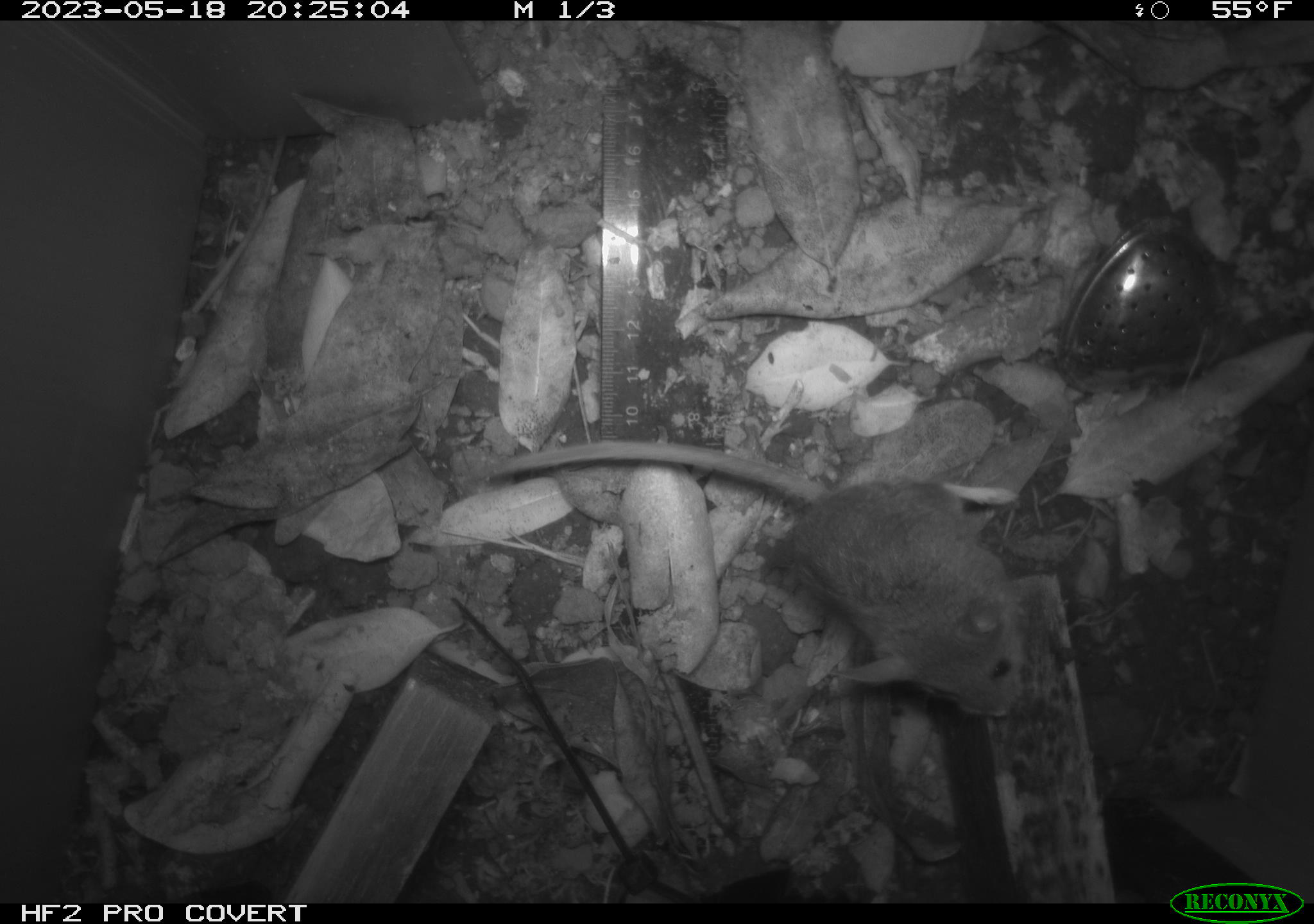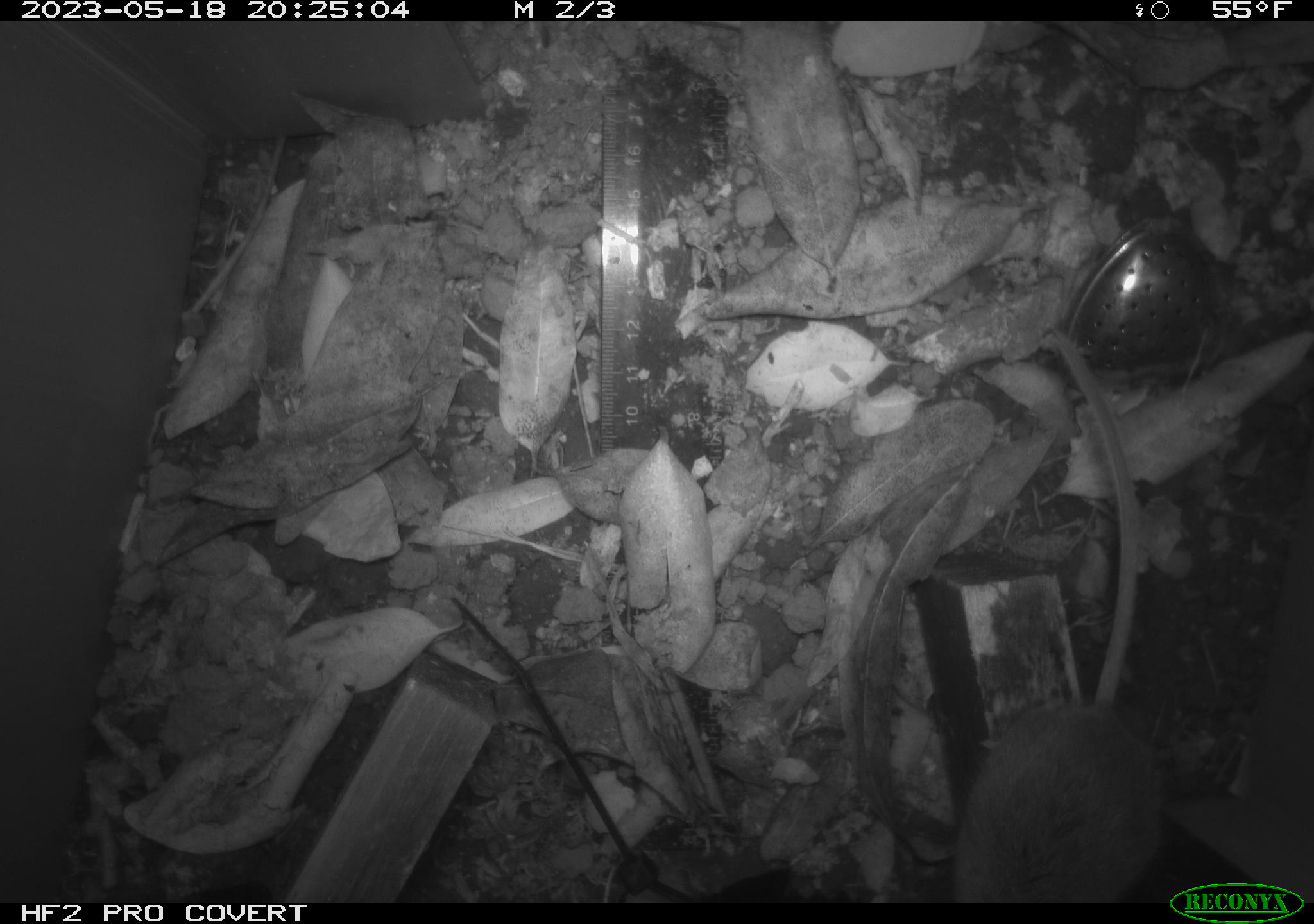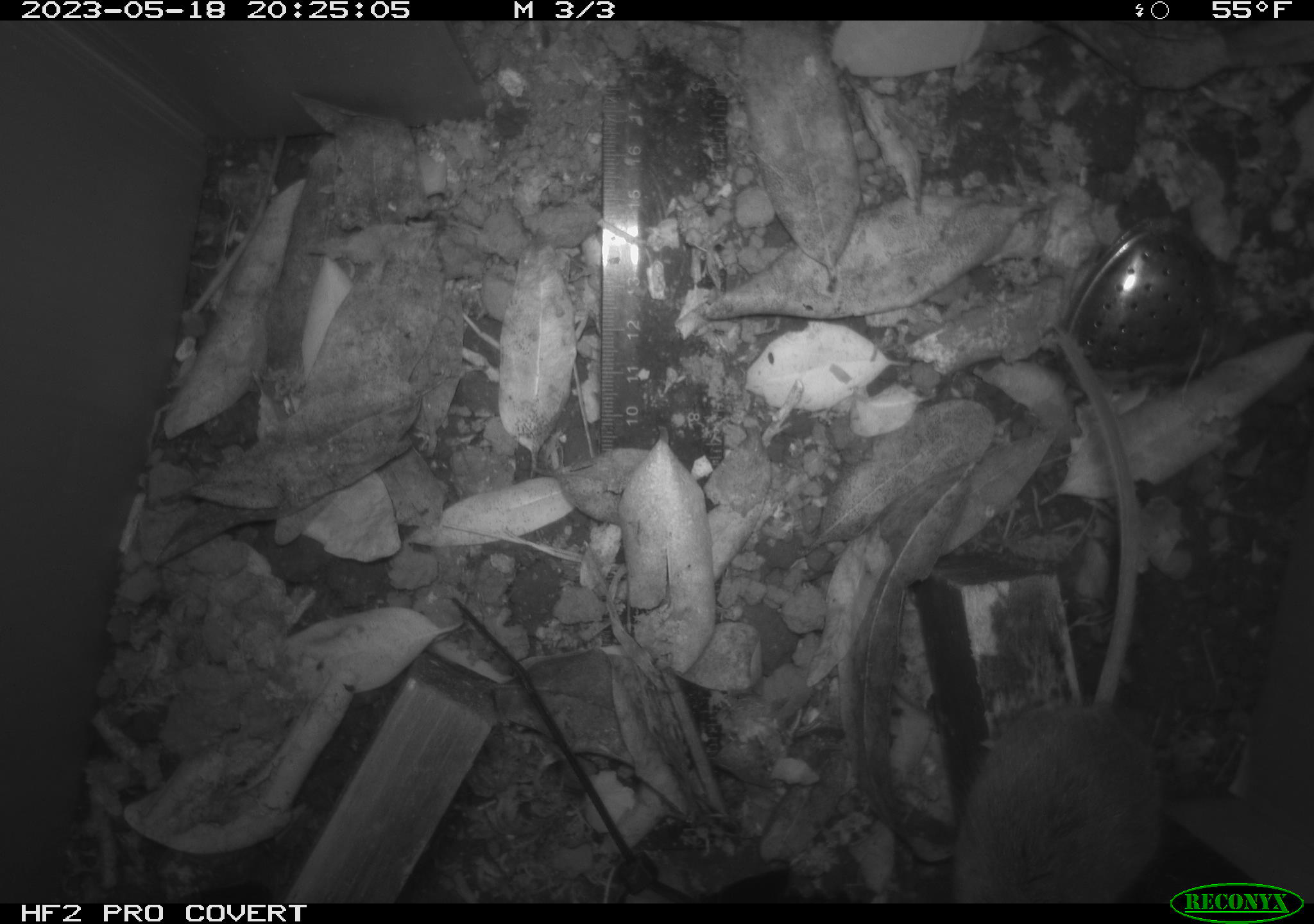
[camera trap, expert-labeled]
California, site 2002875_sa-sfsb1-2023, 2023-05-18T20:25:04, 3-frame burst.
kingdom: Animalia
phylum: Chordata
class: Mammalia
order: Rodentia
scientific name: Rodentia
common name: mouse species